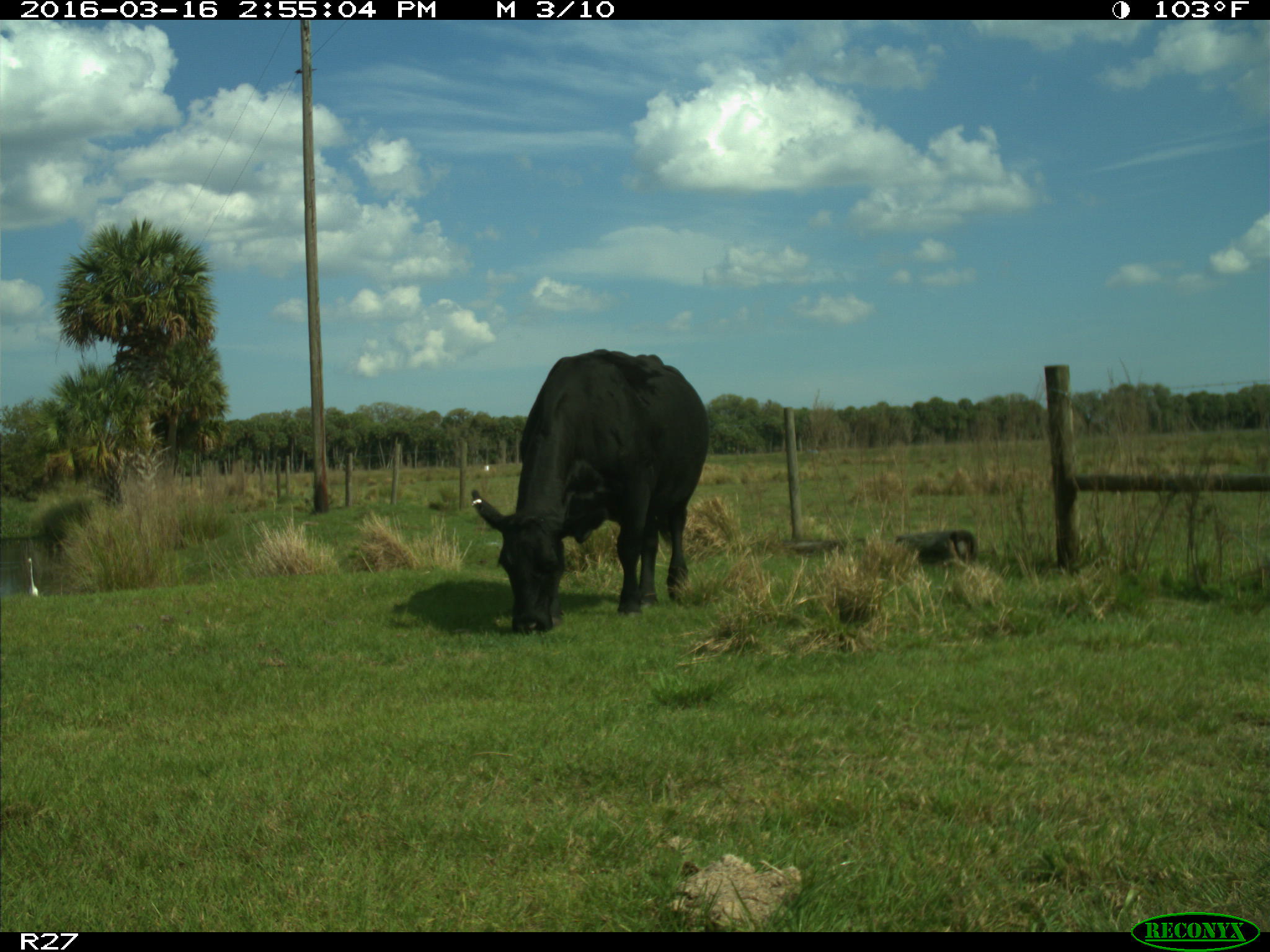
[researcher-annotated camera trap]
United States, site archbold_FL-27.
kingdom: Animalia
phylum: Chordata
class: Mammalia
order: Artiodactyla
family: Bovidae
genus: Bos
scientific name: Bos taurus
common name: domestic cow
Bos taurus (domestic cow).